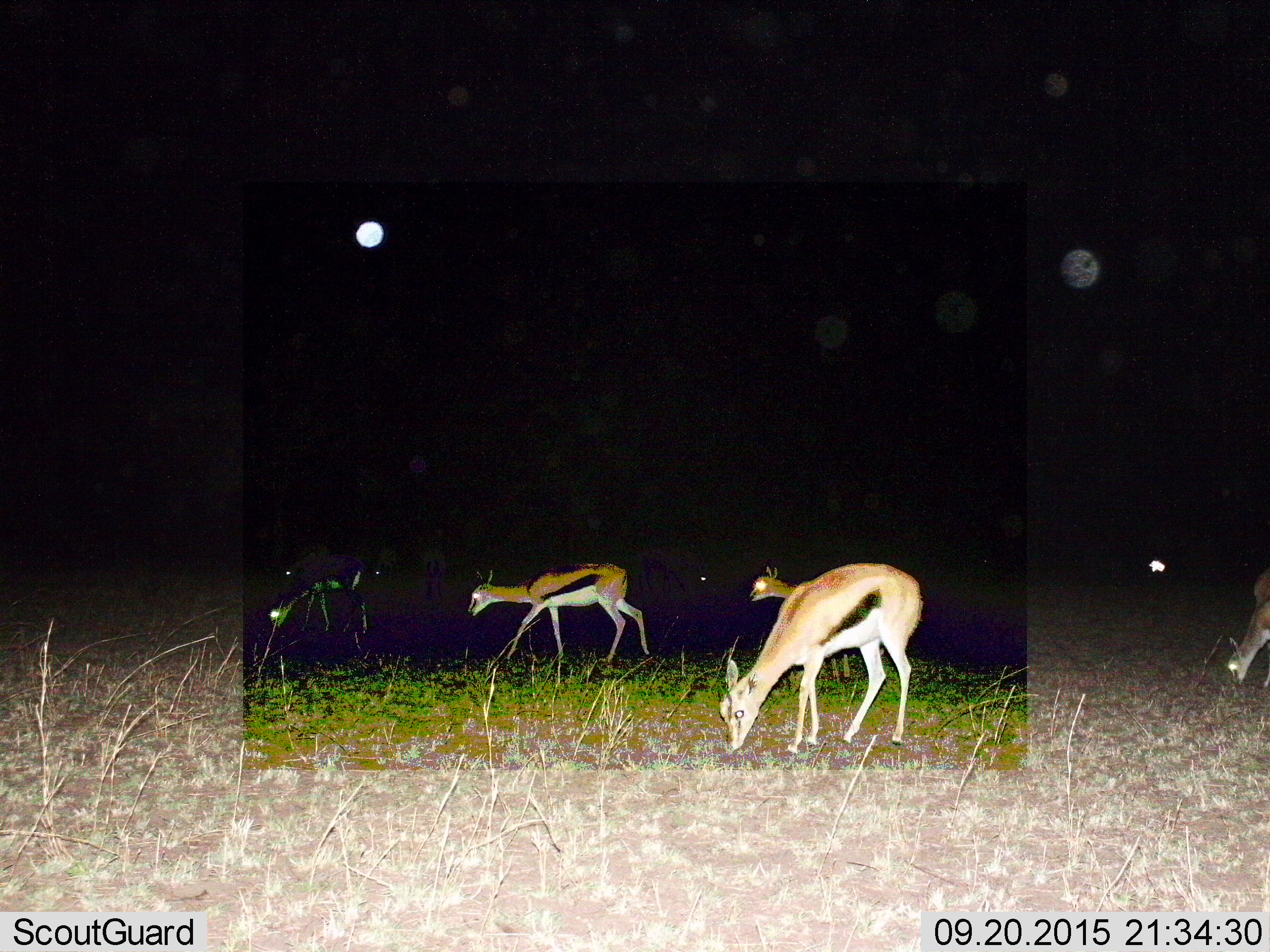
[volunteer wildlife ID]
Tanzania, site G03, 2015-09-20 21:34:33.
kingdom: Animalia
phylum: Chordata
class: Mammalia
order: Artiodactyla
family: Bovidae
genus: Eudorcas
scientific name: Eudorcas thomsonii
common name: thomson's gazelle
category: gazellethomsons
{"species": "gazellethomsons (thomson's gazelle) (Eudorcas thomsonii)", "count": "8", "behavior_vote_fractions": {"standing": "50%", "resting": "0%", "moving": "64%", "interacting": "0%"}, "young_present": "21%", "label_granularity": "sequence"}